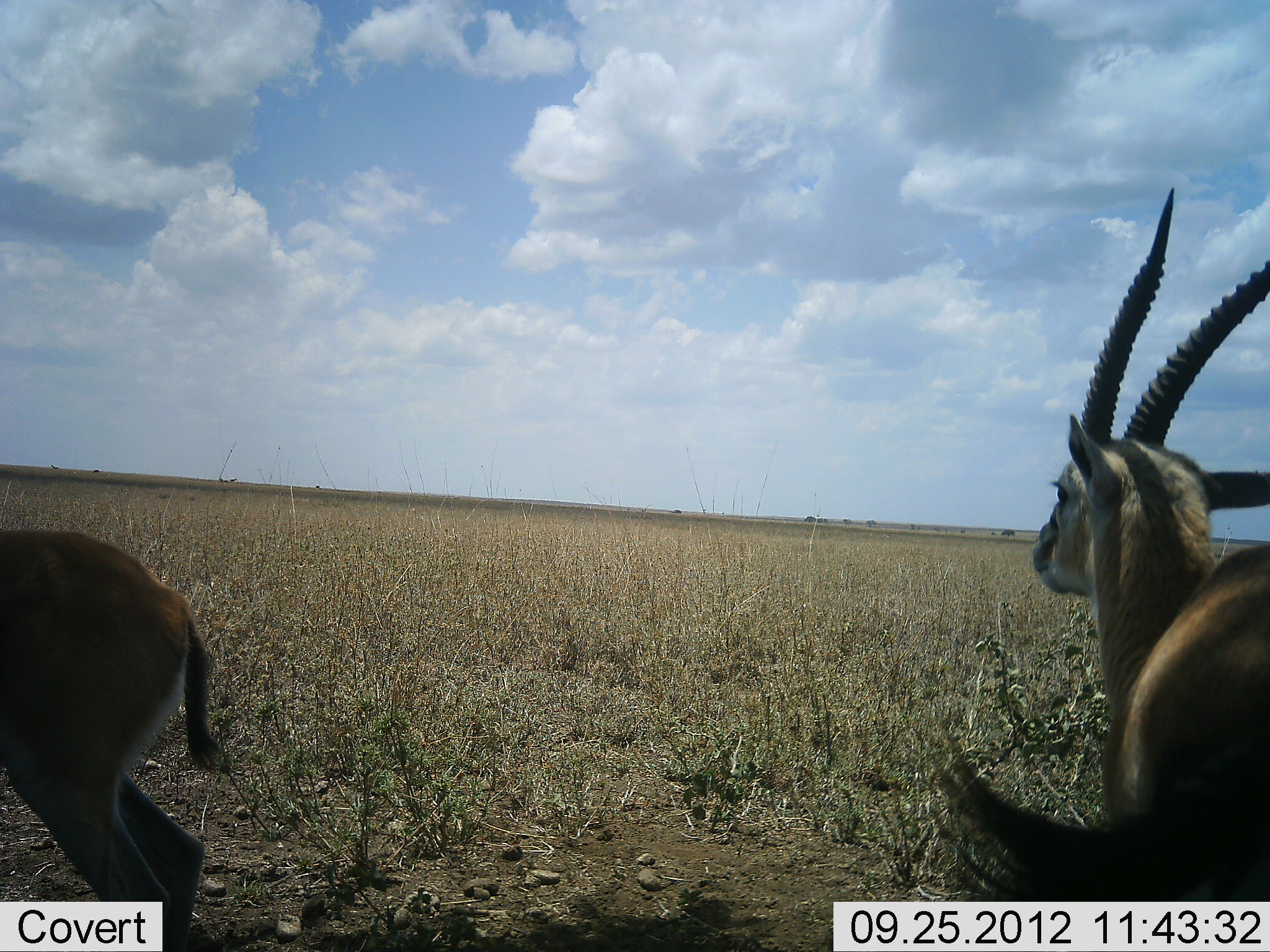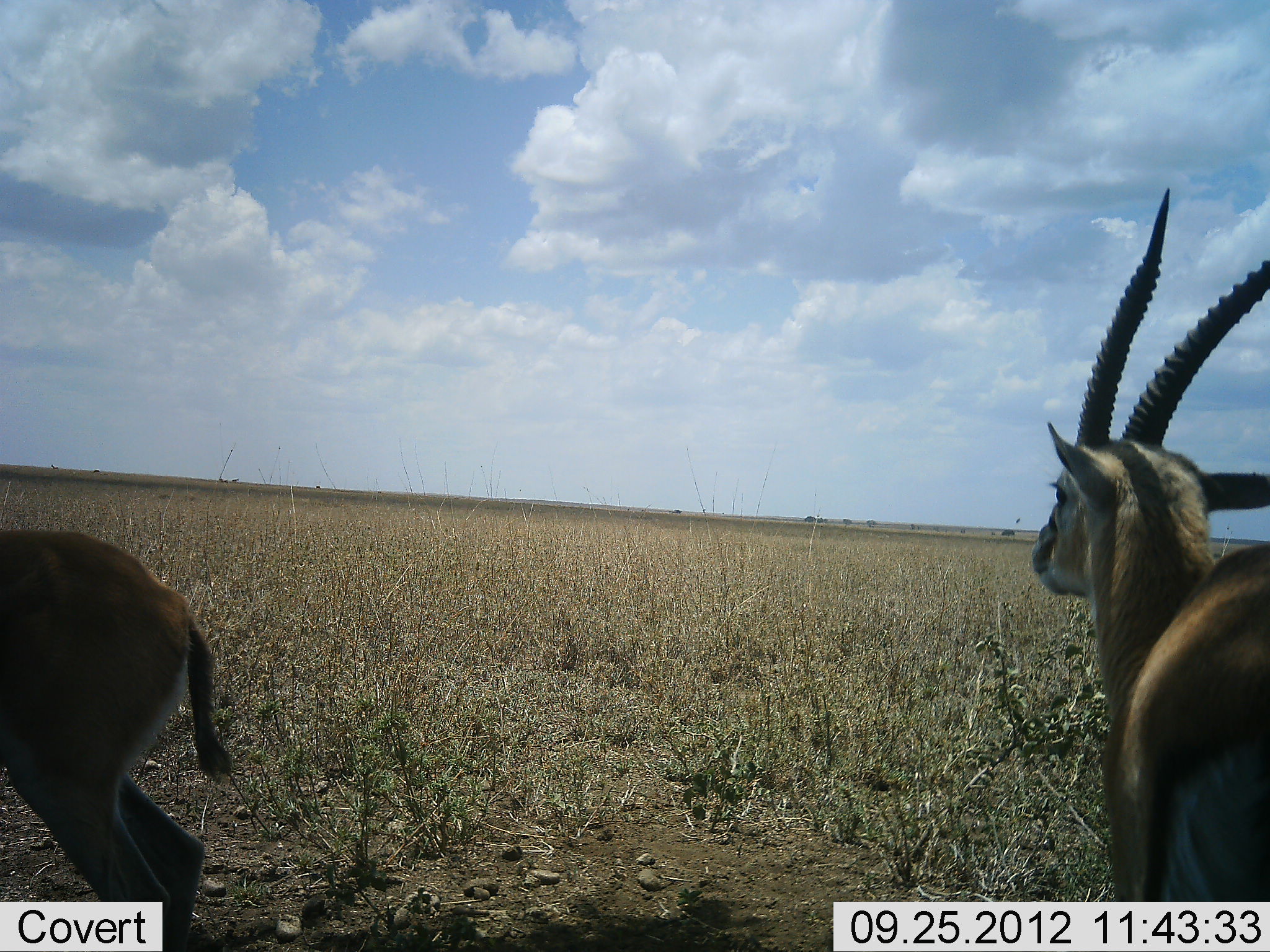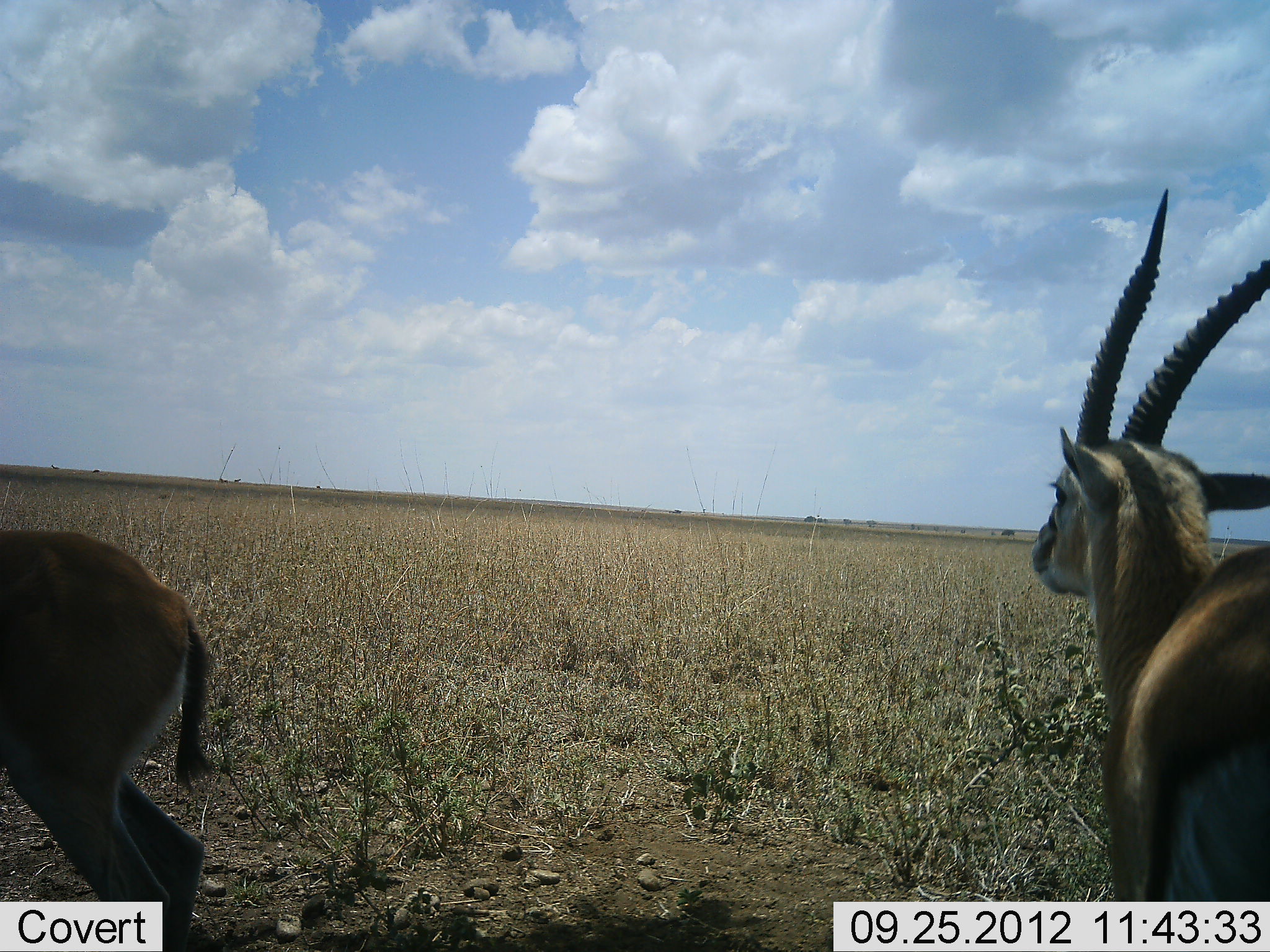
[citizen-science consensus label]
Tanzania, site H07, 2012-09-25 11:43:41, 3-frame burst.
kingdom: Animalia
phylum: Chordata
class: Mammalia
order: Artiodactyla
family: Bovidae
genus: Eudorcas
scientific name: Eudorcas thomsonii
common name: thomson's gazelle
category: gazellethomsons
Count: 2.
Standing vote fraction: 100%.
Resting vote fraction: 0%.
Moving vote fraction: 0%.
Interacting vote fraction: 0%.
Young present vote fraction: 0%.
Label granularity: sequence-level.